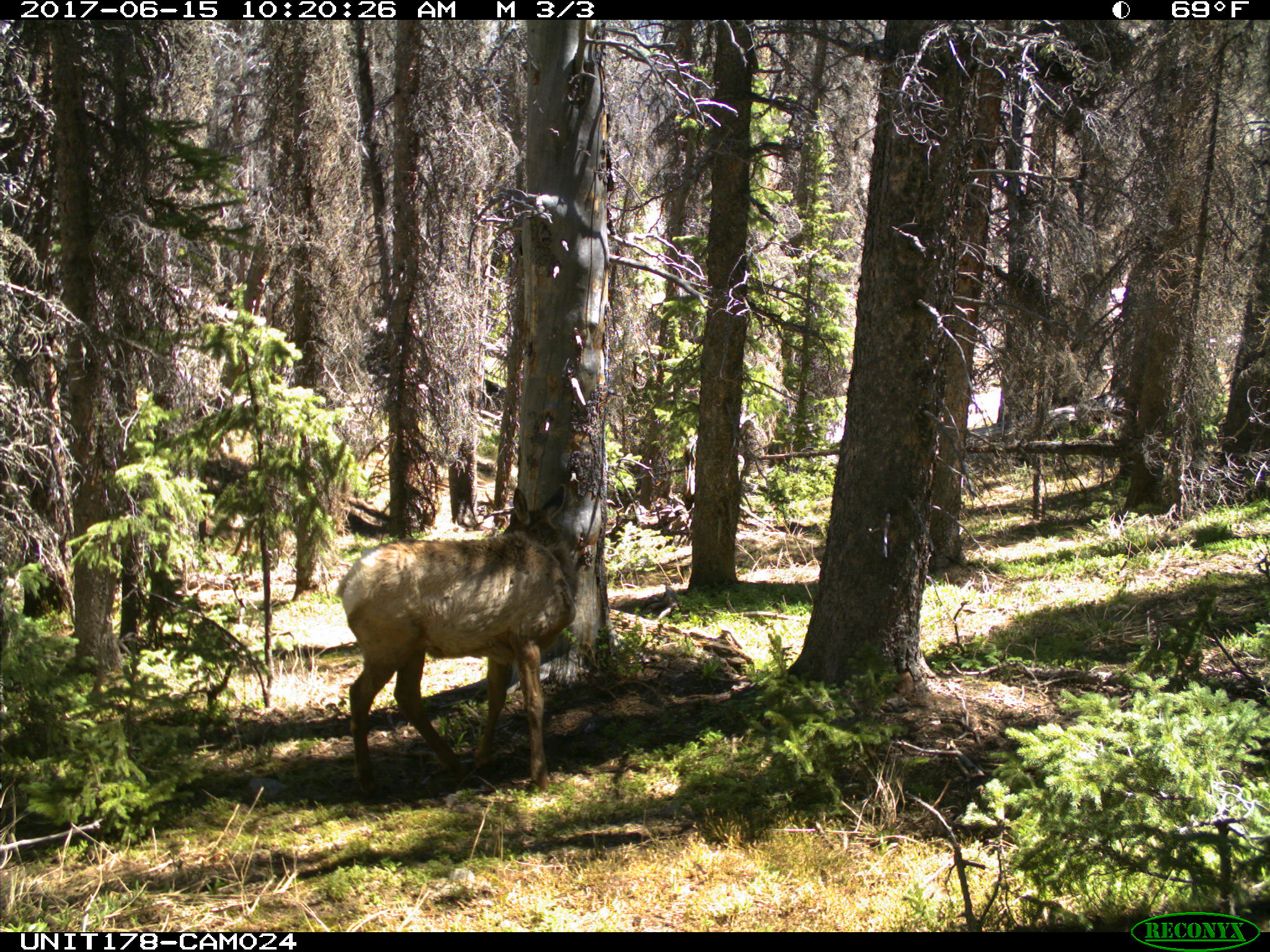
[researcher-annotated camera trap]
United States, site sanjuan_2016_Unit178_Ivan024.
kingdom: Animalia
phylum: Chordata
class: Mammalia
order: Artiodactyla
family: Cervidae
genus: Cervus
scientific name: Cervus elaphus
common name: red deer